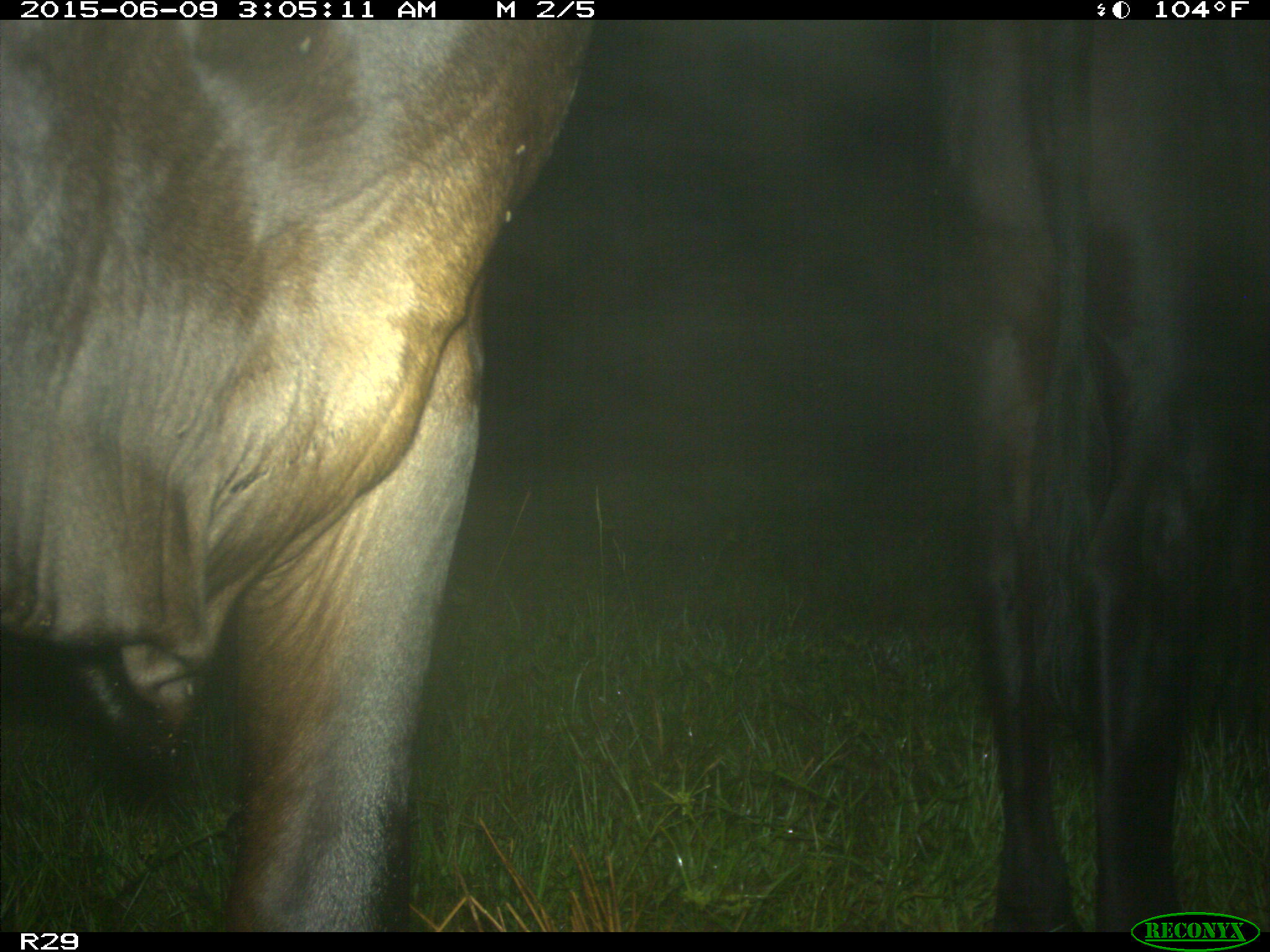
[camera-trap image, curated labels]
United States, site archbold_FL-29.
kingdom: Animalia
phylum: Chordata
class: Mammalia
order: Artiodactyla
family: Bovidae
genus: Bos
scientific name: Bos taurus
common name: domestic cow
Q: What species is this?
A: Bos taurus (domestic cow).